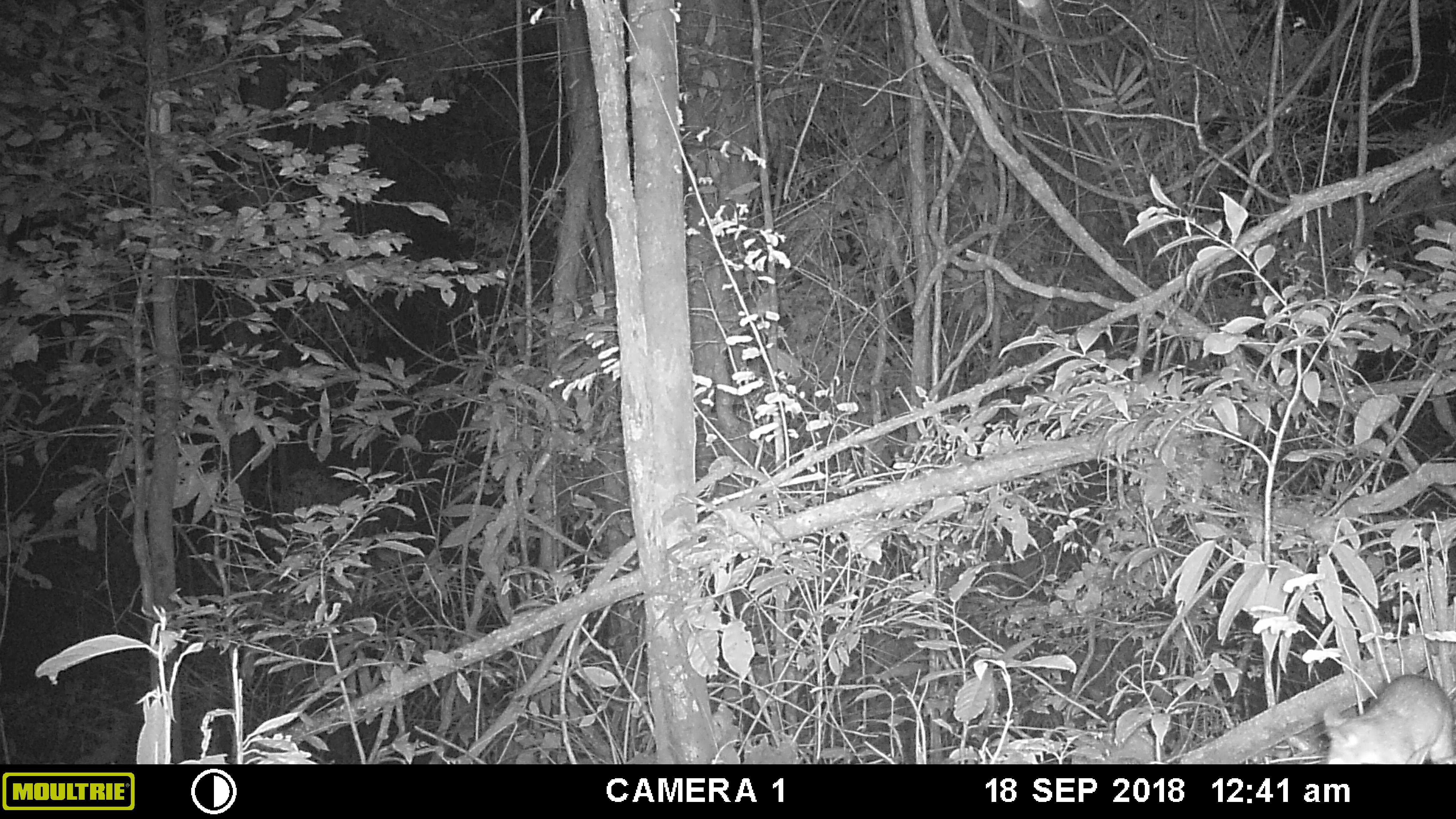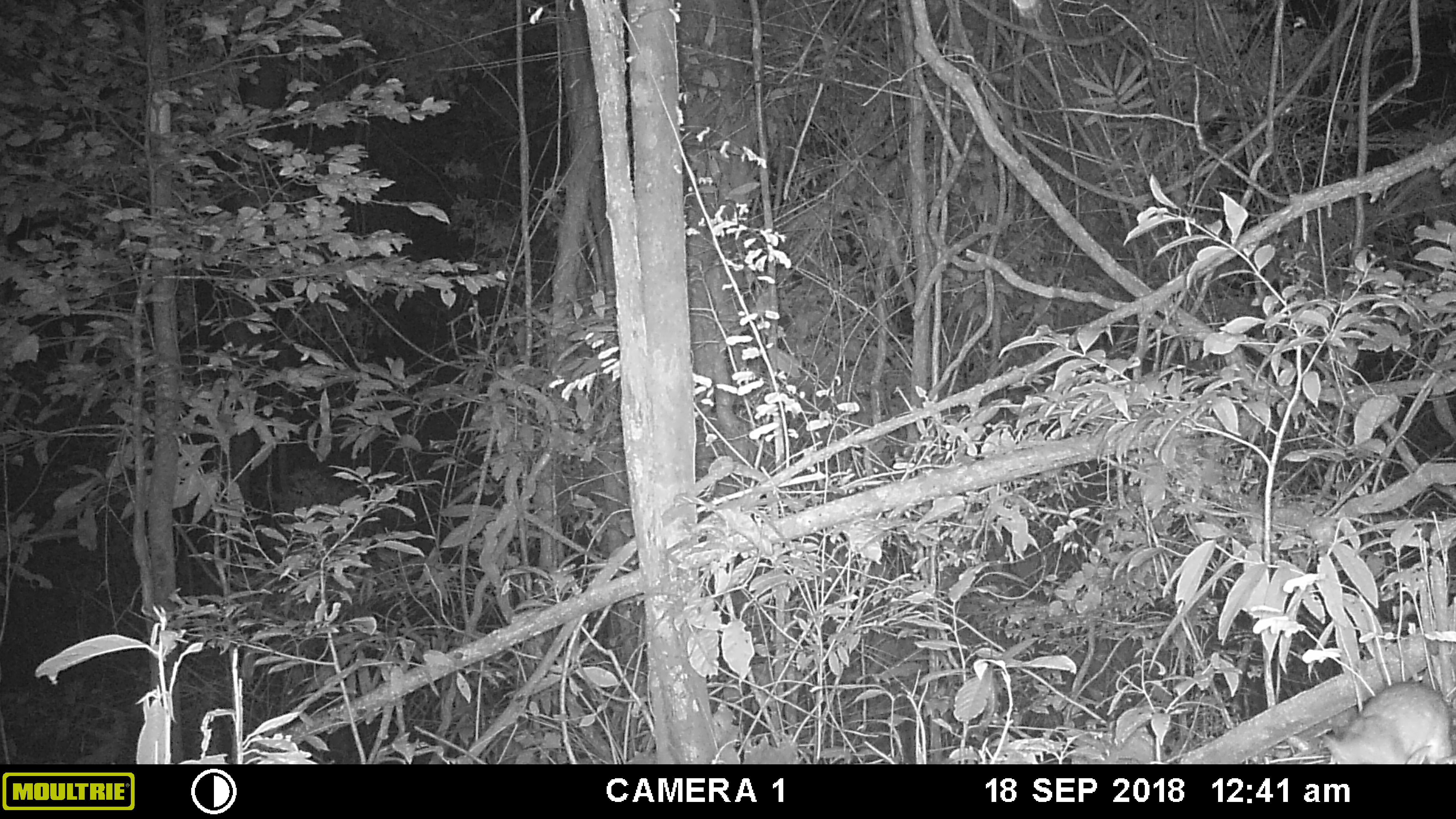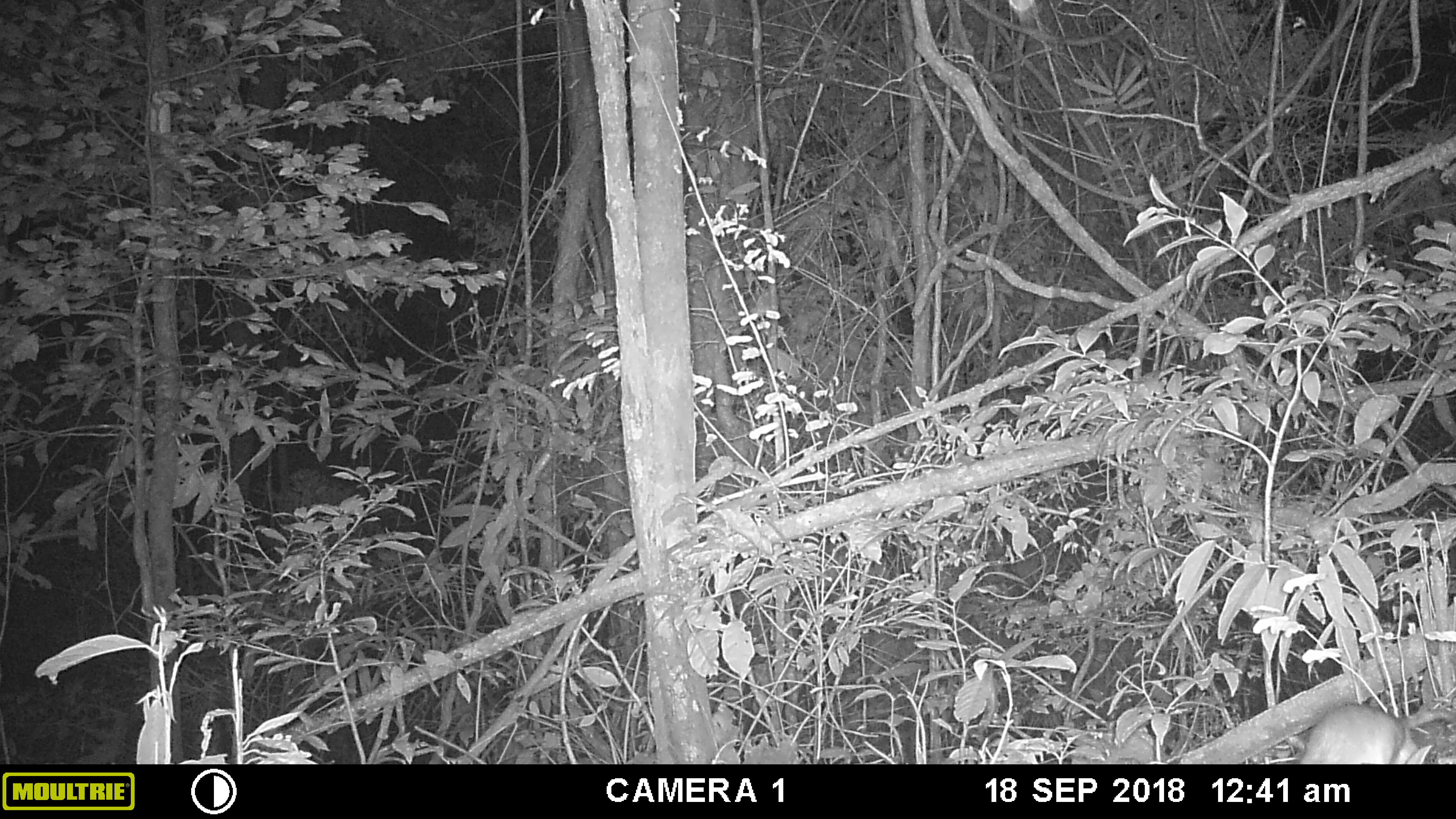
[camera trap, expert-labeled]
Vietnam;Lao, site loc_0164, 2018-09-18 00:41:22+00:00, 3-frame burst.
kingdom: Animalia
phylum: Chordata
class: Mammalia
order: Rodentia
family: Muridae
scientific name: Muridae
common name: old-world mice and rats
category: unidentified murid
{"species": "unidentified murid (old-world mice and rats) (Muridae)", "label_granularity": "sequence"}